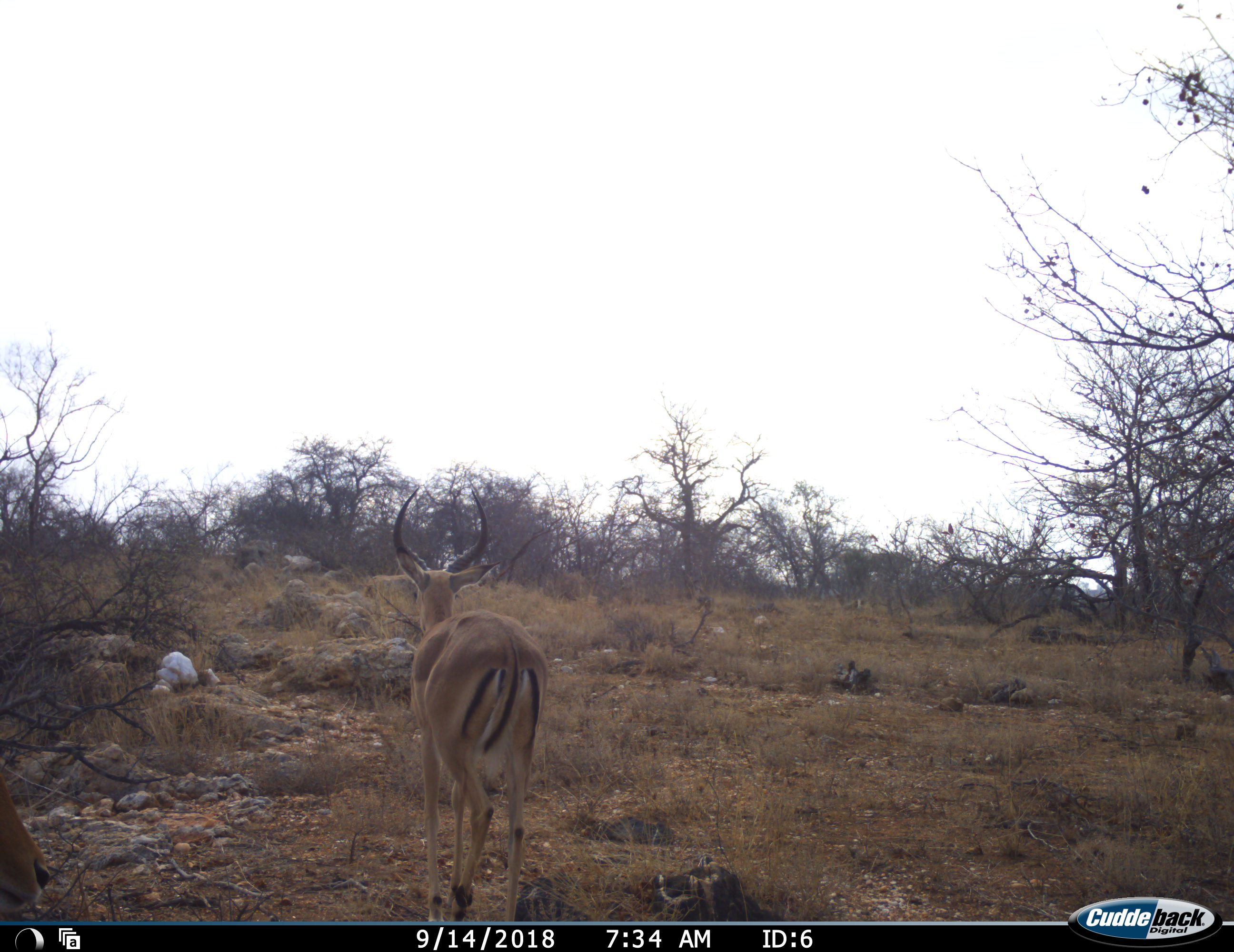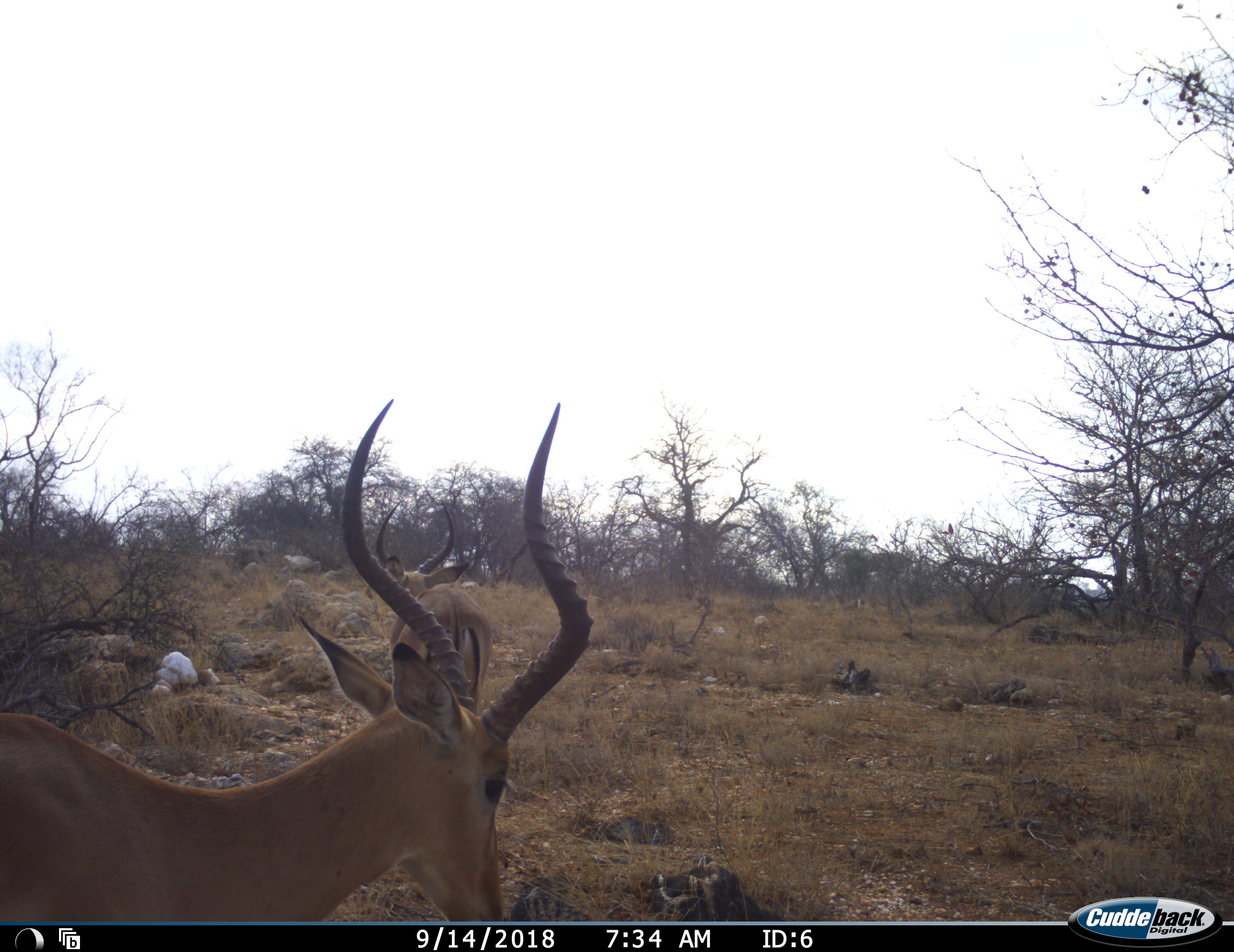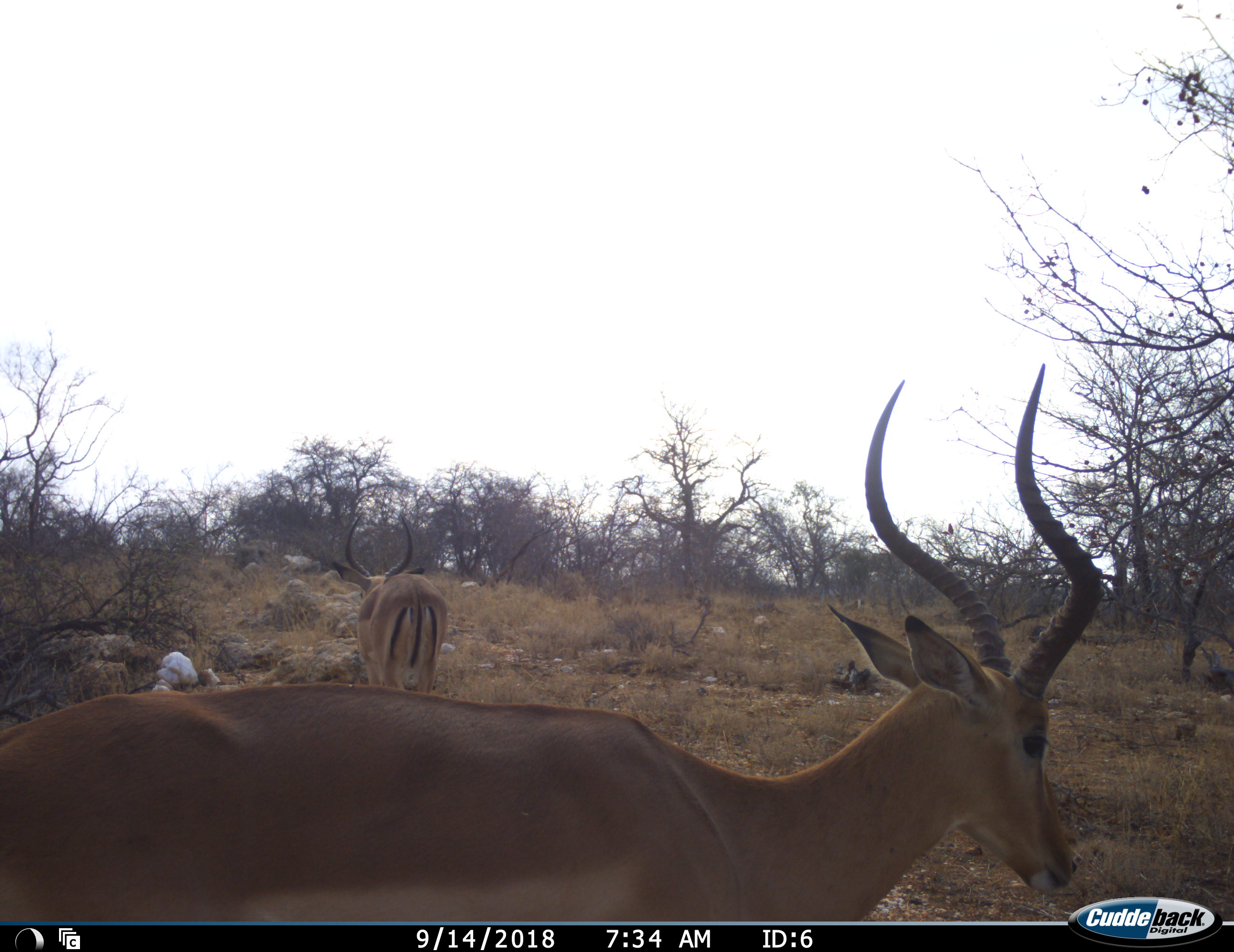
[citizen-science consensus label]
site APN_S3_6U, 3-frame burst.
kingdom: Animalia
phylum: Chordata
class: Mammalia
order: Artiodactyla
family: Bovidae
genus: Aepyceros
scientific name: Aepyceros melampus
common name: impala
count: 2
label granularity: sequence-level